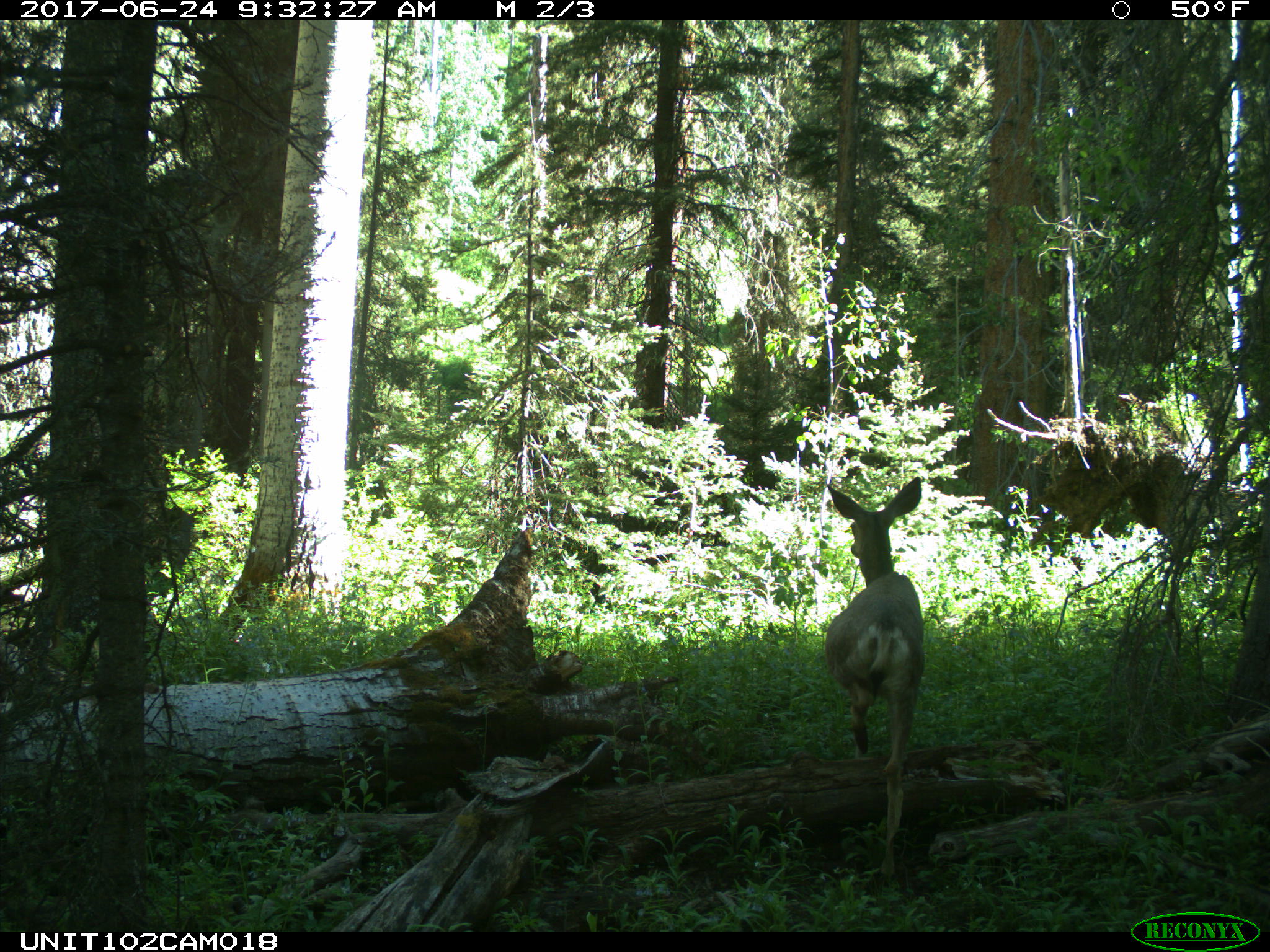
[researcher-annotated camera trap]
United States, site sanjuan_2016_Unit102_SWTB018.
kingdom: Animalia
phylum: Chordata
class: Mammalia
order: Artiodactyla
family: Cervidae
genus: Odocoileus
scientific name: Odocoileus hemionus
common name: mule deer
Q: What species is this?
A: Odocoileus hemionus (mule deer).